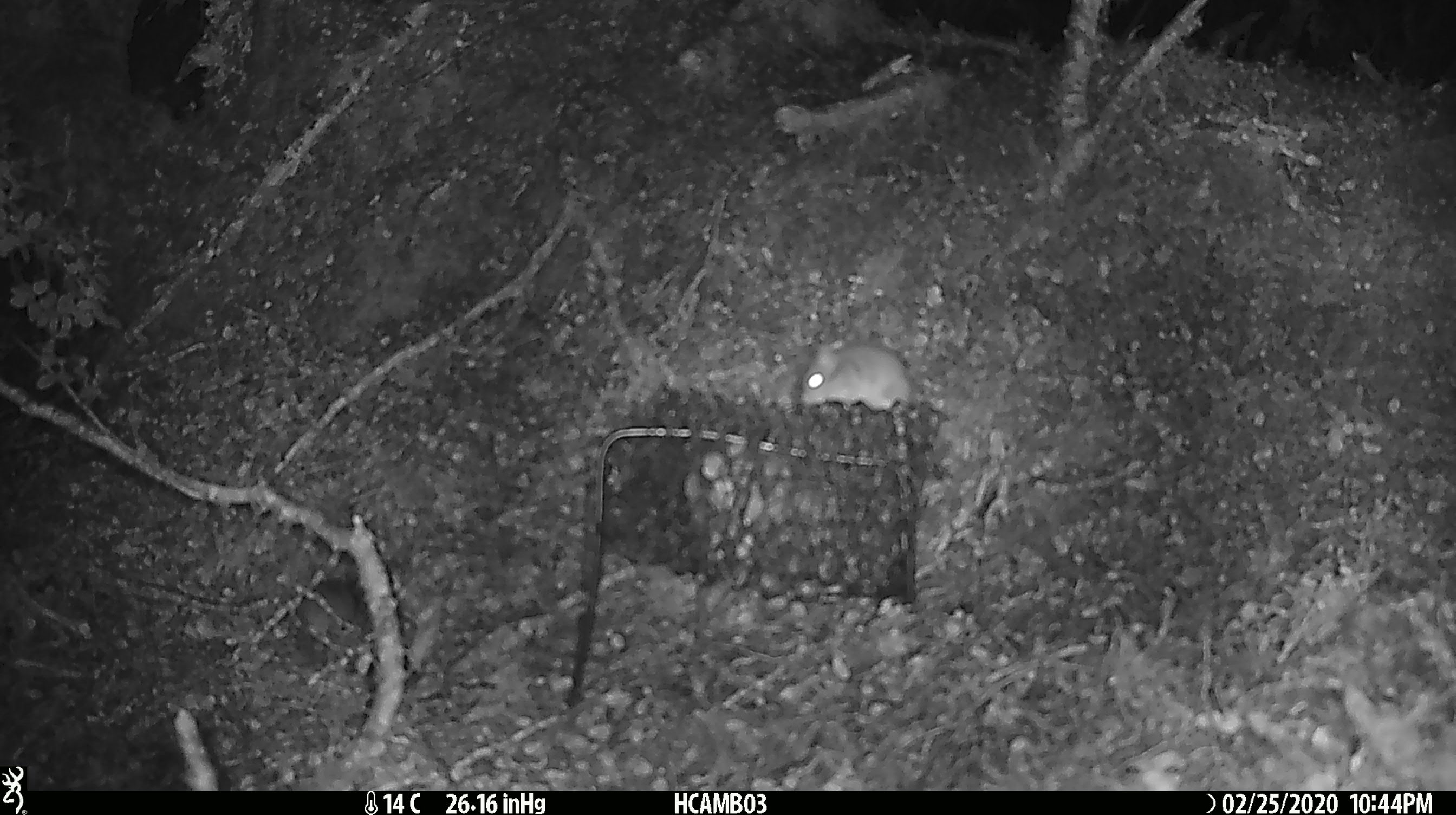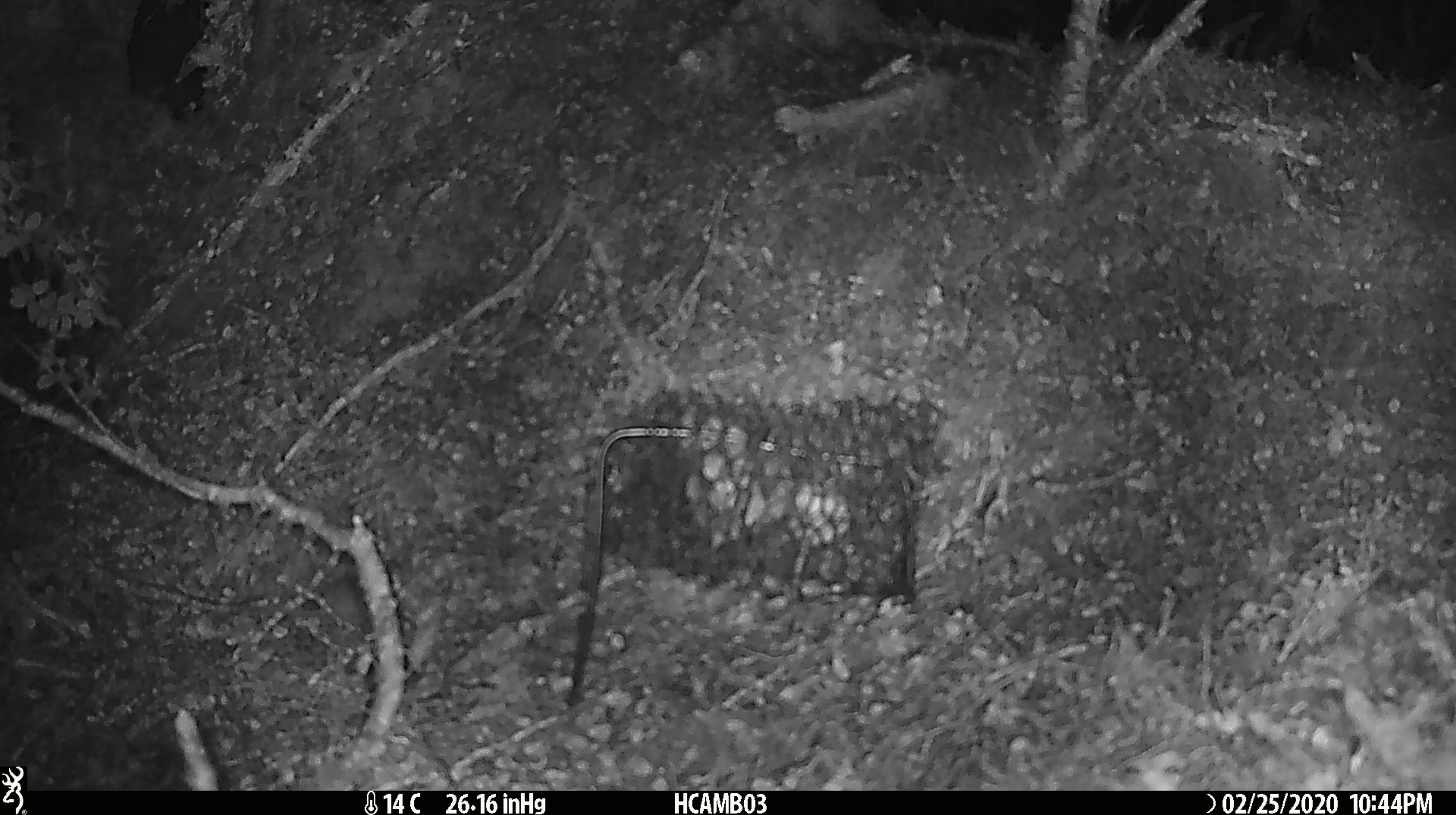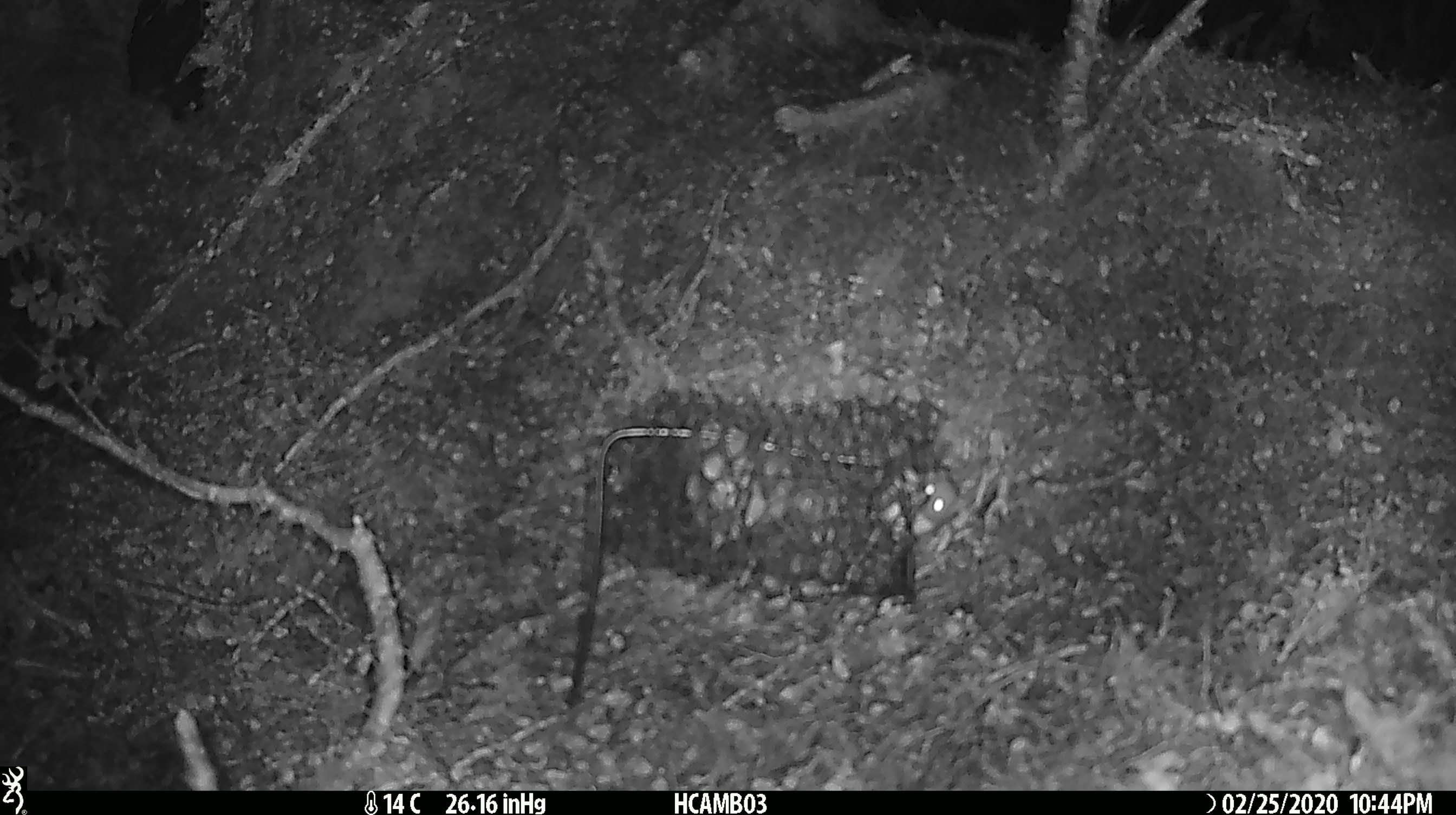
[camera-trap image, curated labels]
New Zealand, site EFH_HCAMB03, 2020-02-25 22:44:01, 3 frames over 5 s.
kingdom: Animalia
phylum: Chordata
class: Mammalia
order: Rodentia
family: Muridae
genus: Mus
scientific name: Mus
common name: mouse